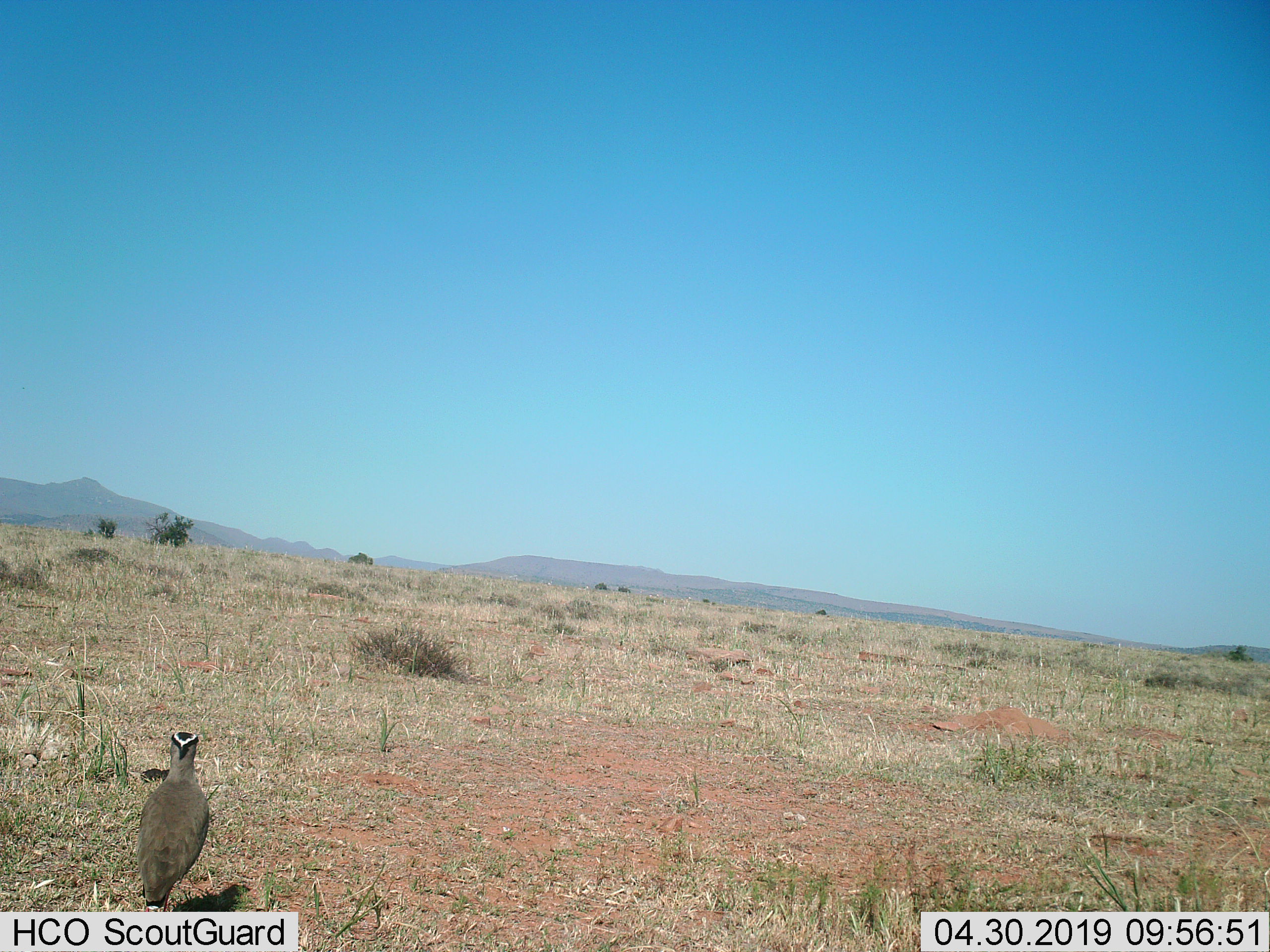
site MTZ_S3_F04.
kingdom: Animalia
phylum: Chordata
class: Aves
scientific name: Aves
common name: bird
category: birdother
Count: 1.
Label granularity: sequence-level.